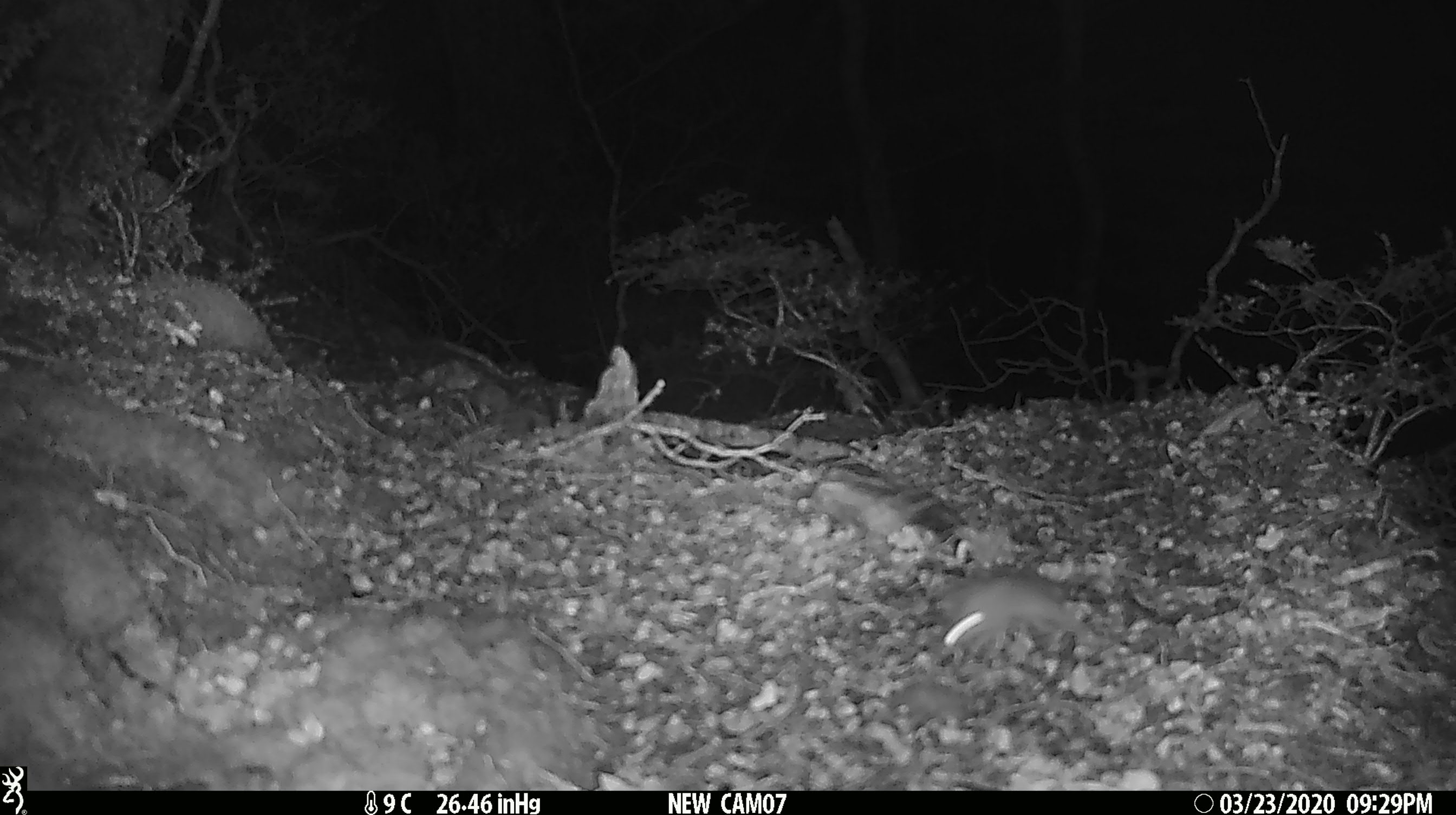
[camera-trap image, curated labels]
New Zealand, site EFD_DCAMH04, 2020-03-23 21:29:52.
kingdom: Animalia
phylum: Chordata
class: Mammalia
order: Rodentia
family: Muridae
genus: Mus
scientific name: Mus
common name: mouse